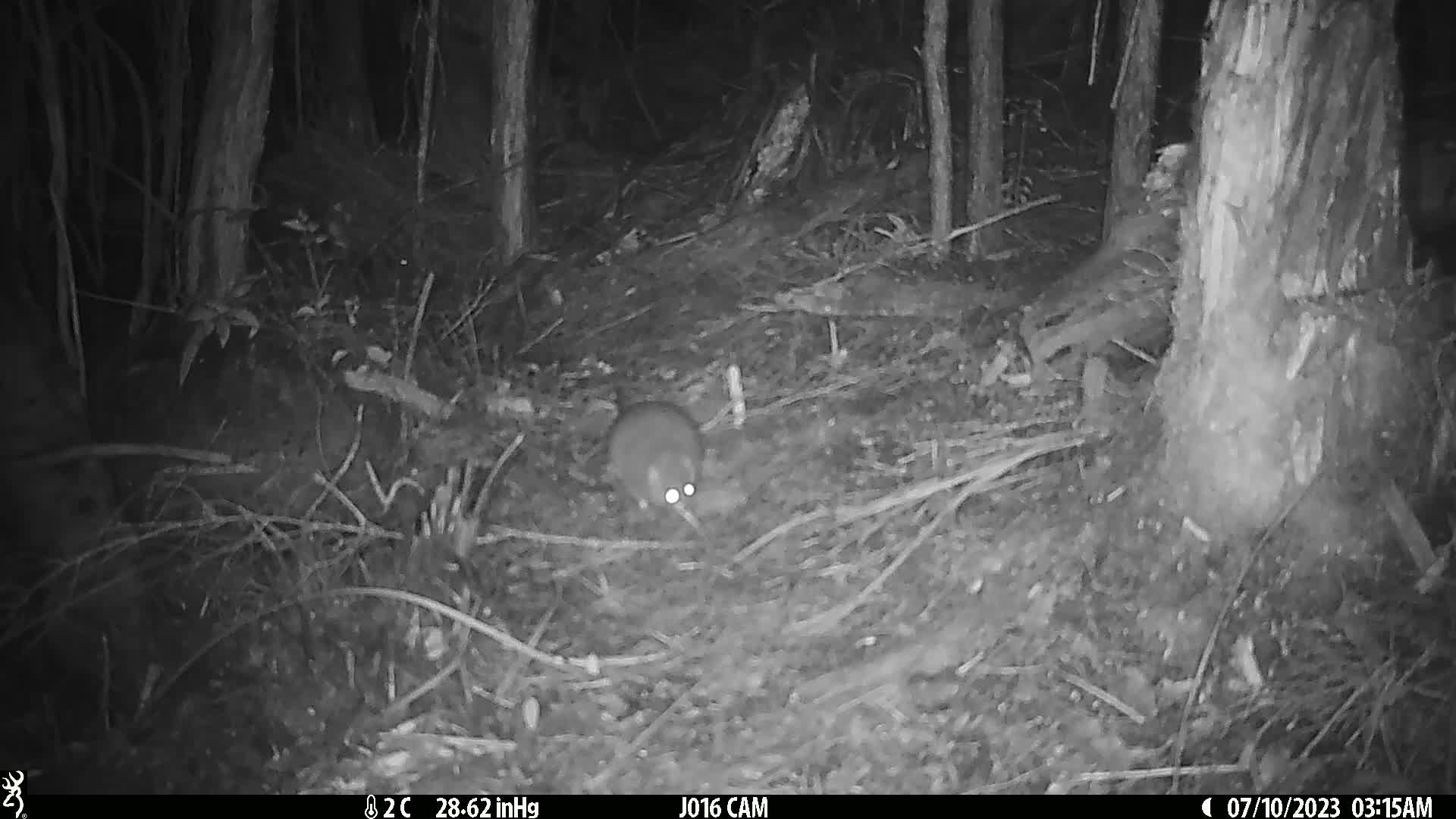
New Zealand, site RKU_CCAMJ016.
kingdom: Animalia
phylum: Chordata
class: Mammalia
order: Rodentia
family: Muridae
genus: Rattus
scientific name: Rattus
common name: rat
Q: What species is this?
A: Rat (Rattus).